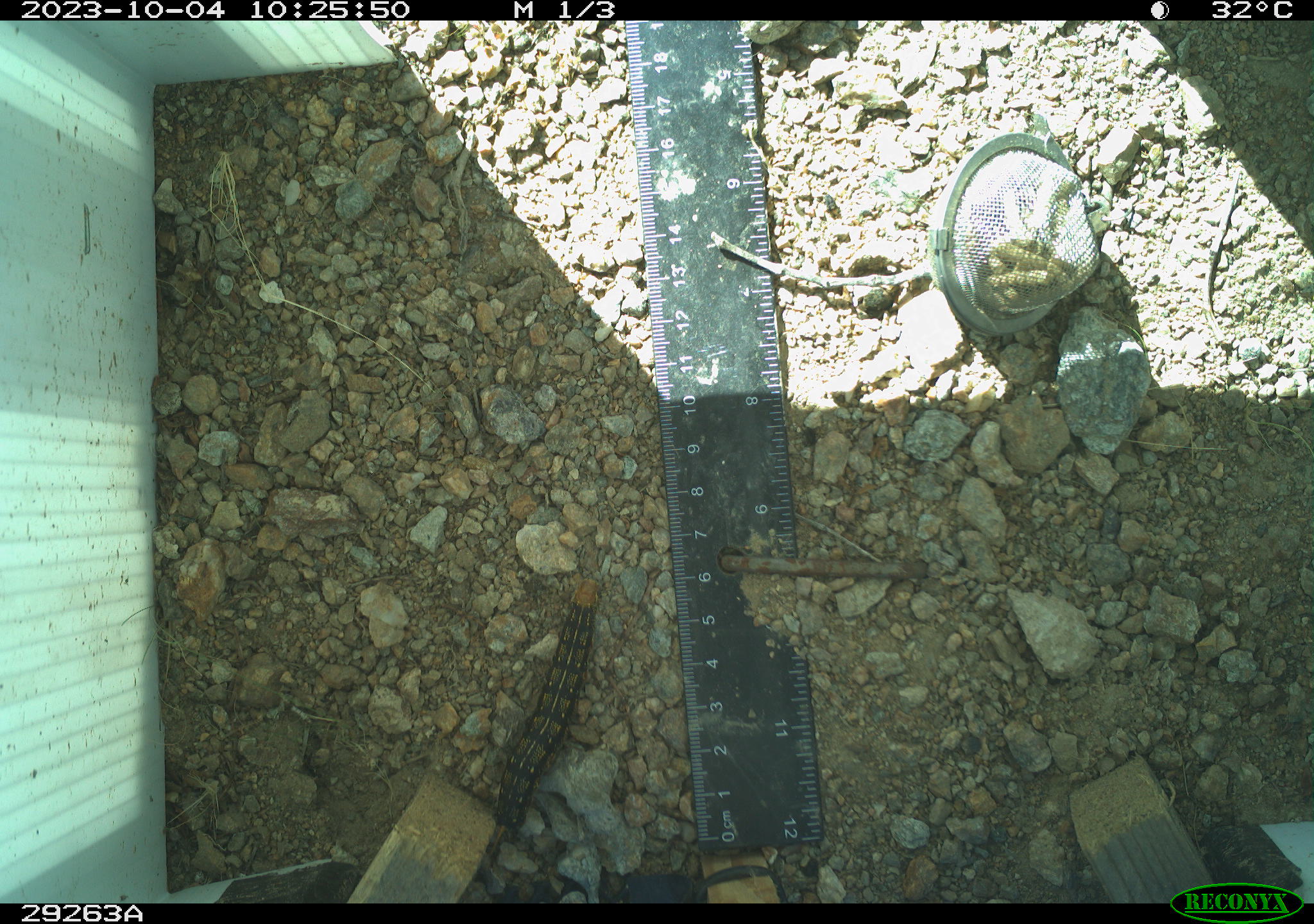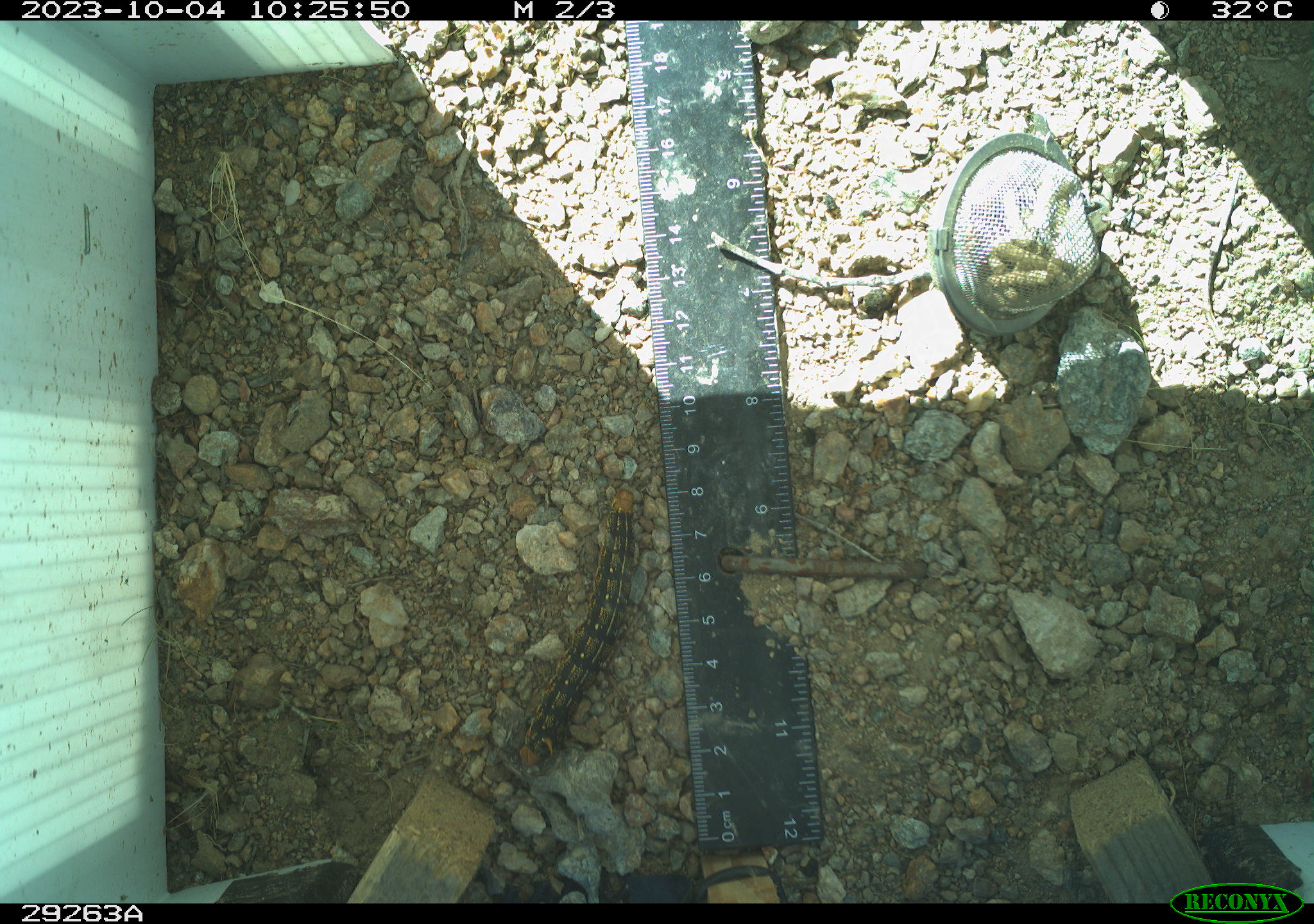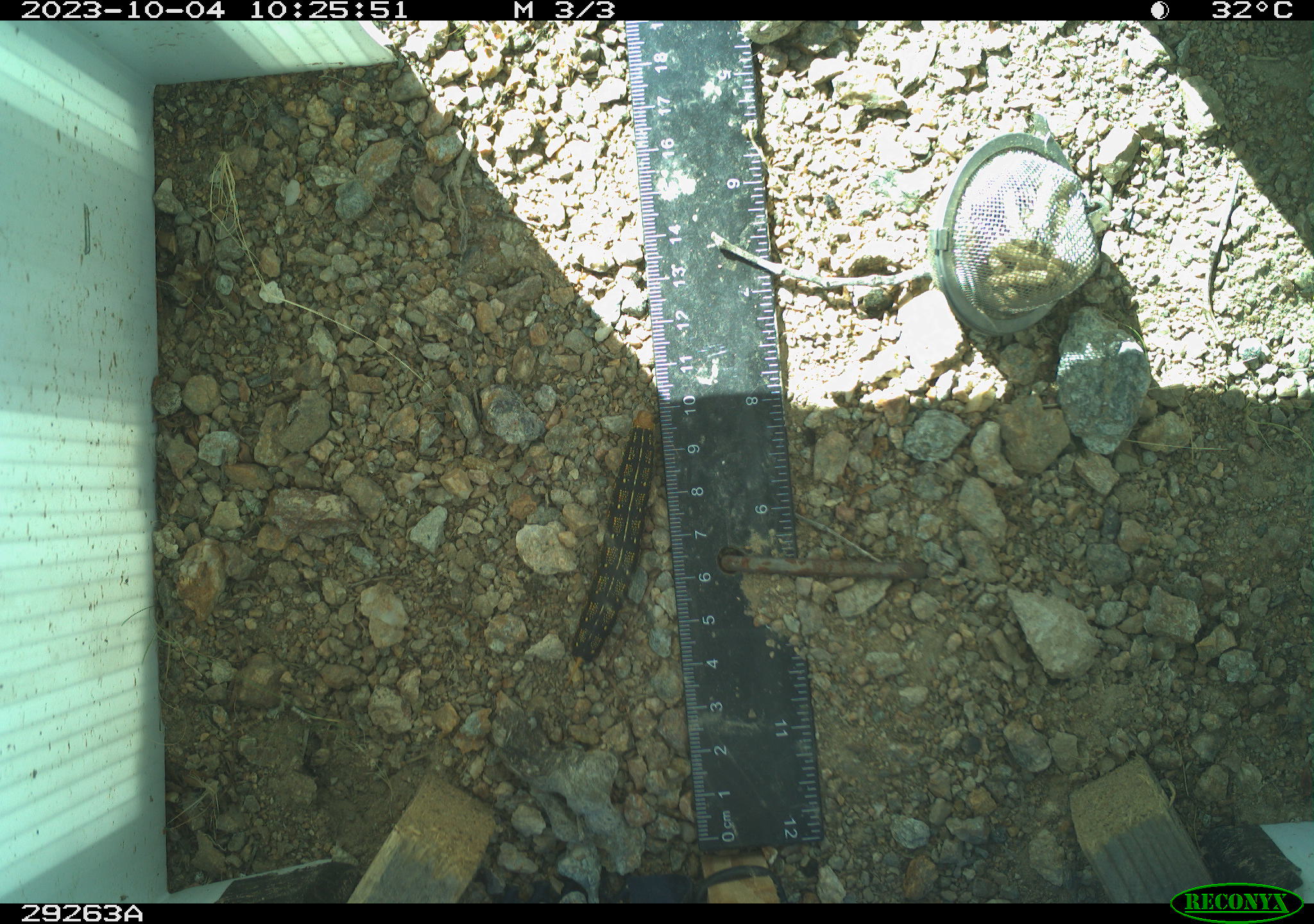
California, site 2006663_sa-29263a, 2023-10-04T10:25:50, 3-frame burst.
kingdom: Animalia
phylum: Arthropoda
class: Insecta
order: Lepidoptera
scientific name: Lepidoptera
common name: butterflies and moths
Butterflies and moths (Lepidoptera).